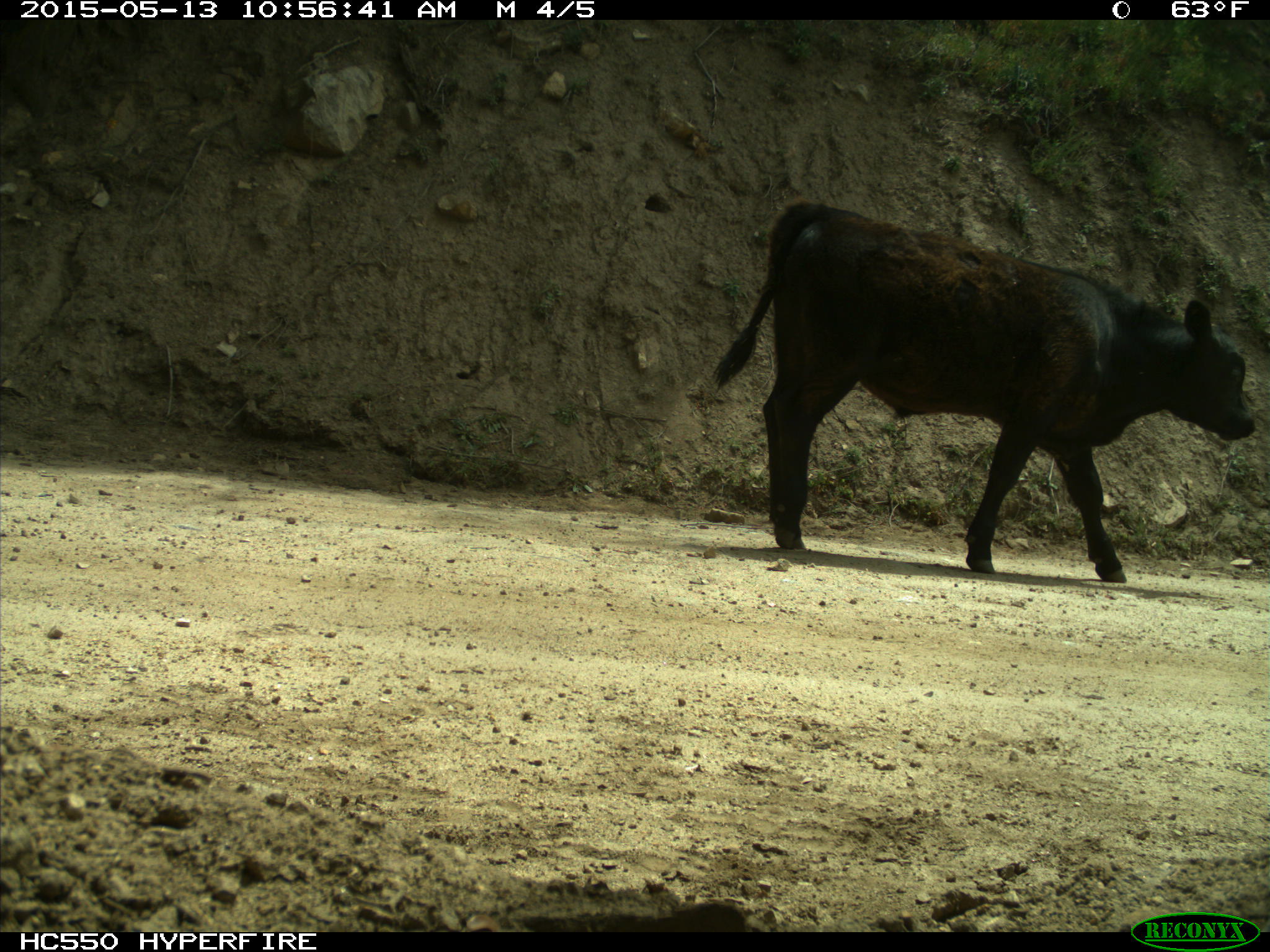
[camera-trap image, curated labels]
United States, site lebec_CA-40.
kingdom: Animalia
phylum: Chordata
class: Mammalia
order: Artiodactyla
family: Bovidae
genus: Bos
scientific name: Bos taurus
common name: domestic cow